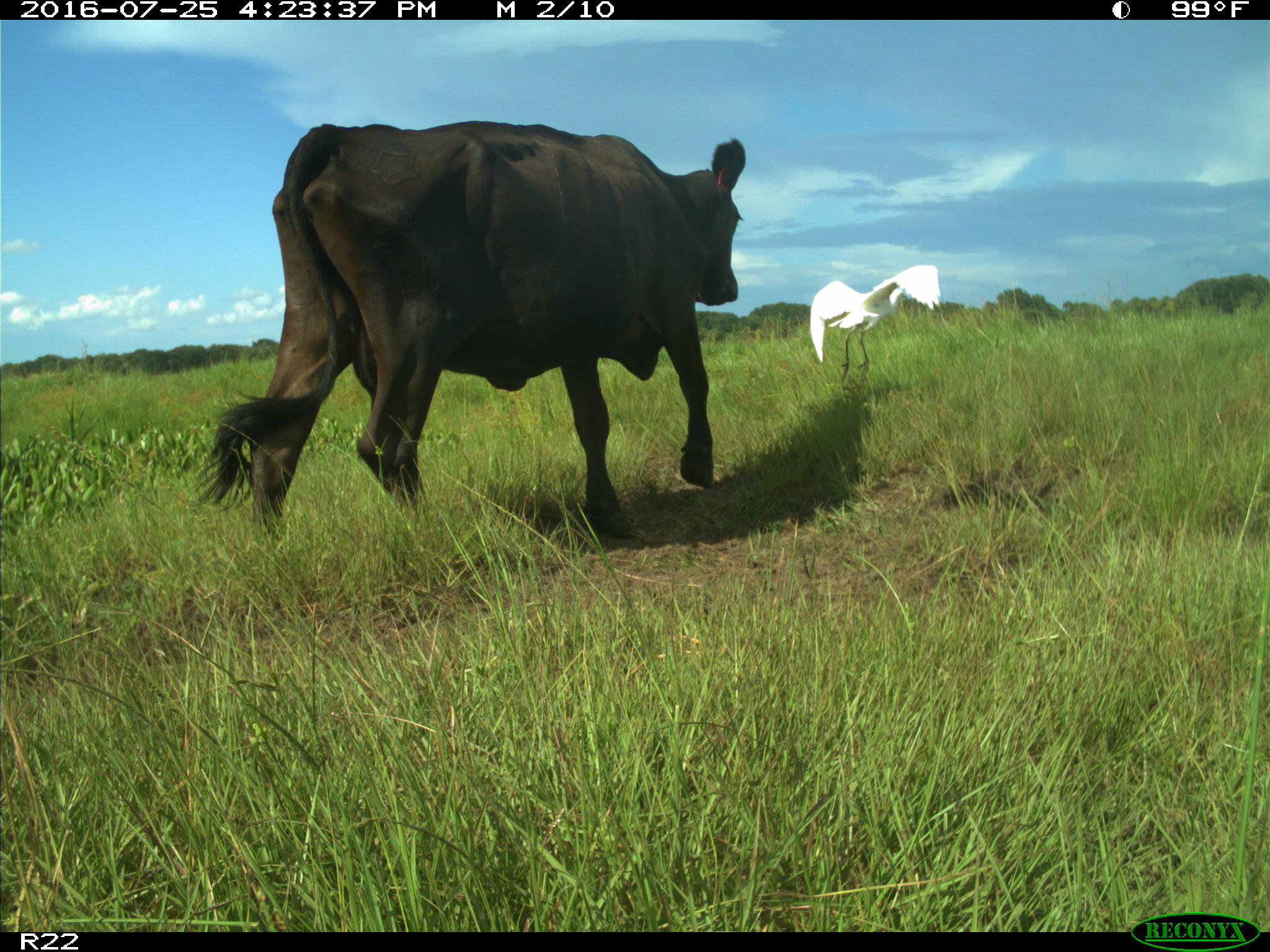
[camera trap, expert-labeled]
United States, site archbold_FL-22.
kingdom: Animalia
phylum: Chordata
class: Mammalia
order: Artiodactyla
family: Bovidae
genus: Bos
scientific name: Bos taurus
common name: domestic cow